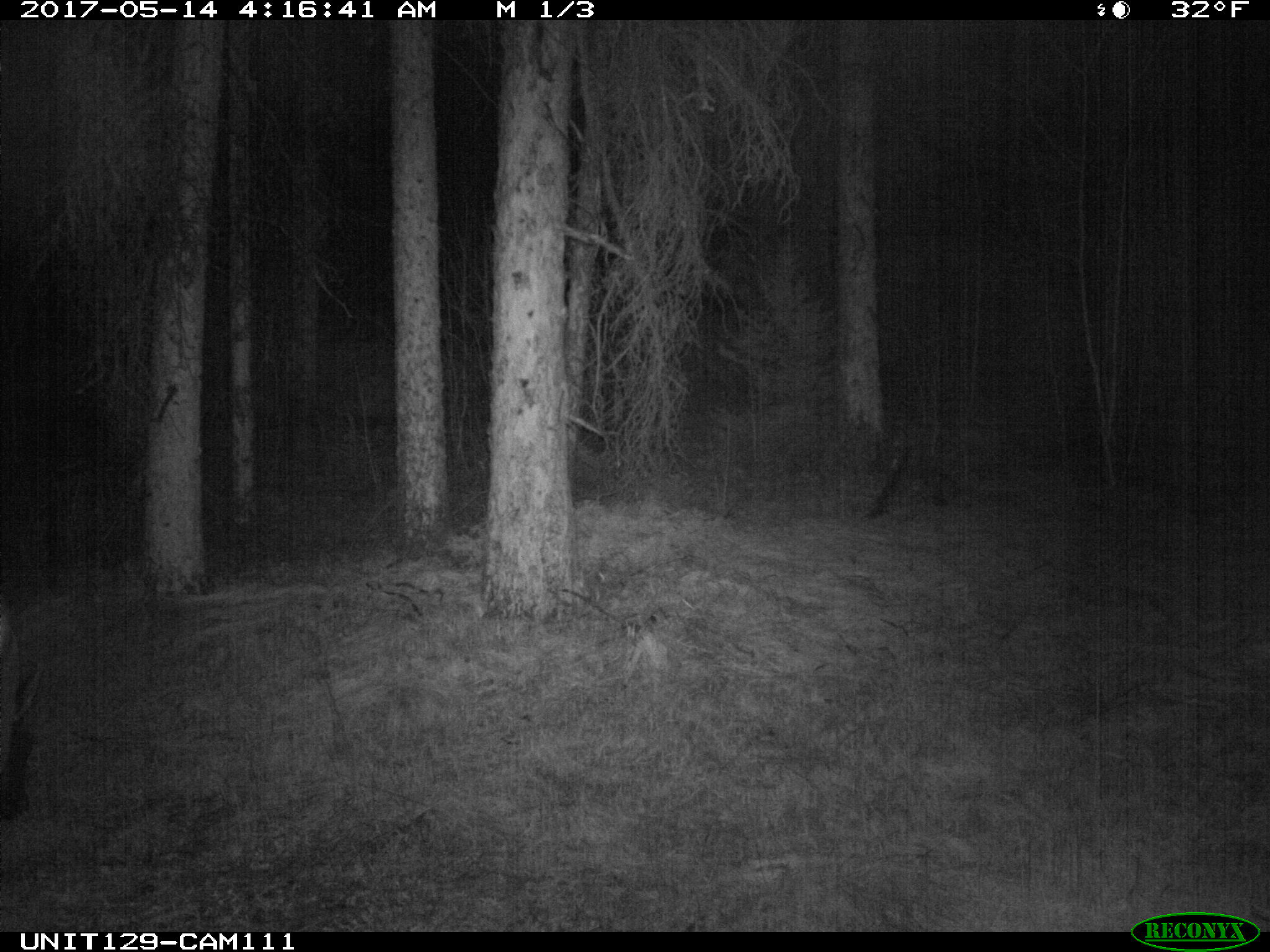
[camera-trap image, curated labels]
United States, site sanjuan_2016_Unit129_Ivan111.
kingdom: Animalia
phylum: Chordata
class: Mammalia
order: Artiodactyla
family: Cervidae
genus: Cervus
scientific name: Cervus elaphus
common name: red deer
Cervus elaphus (red deer).